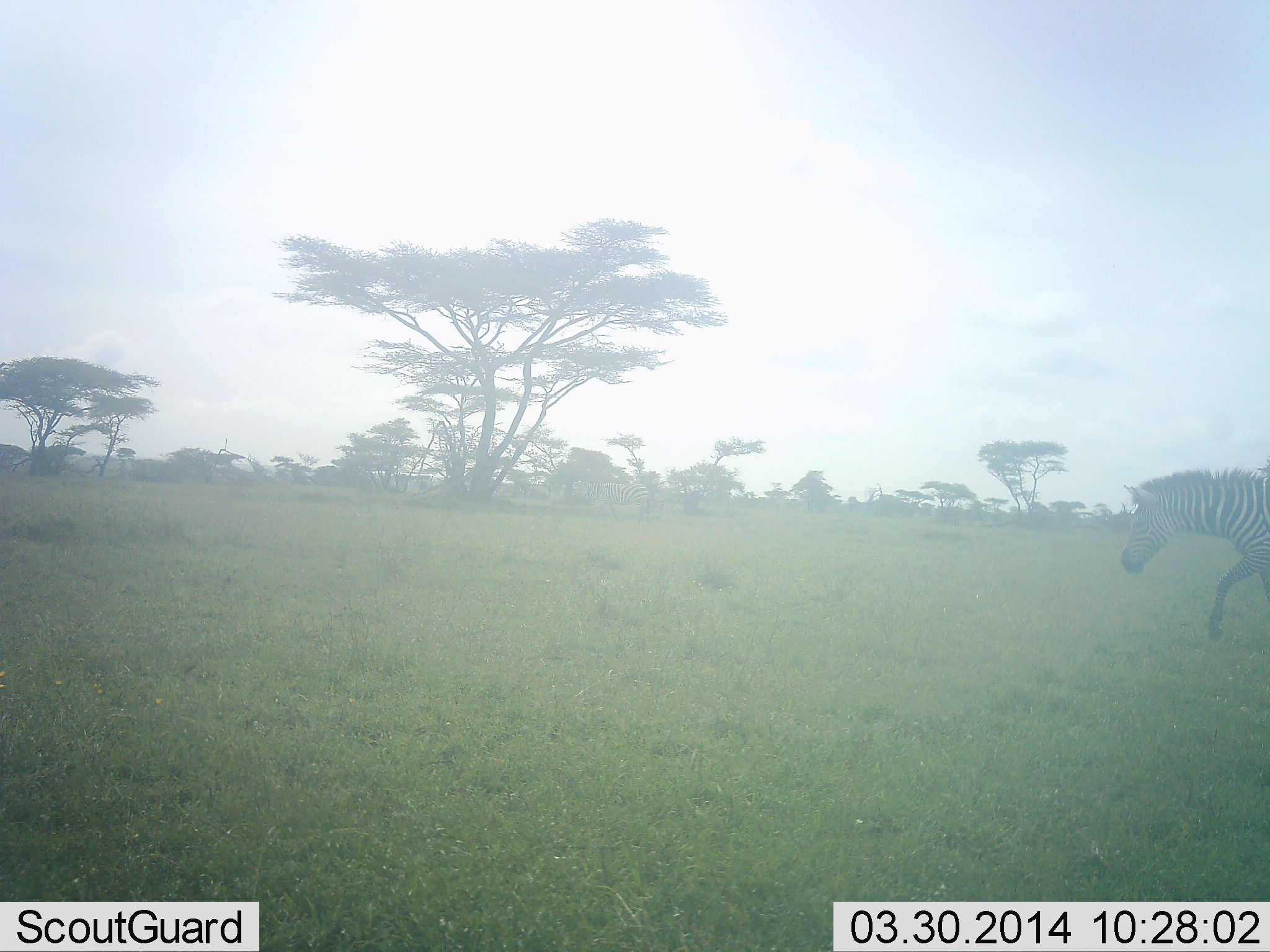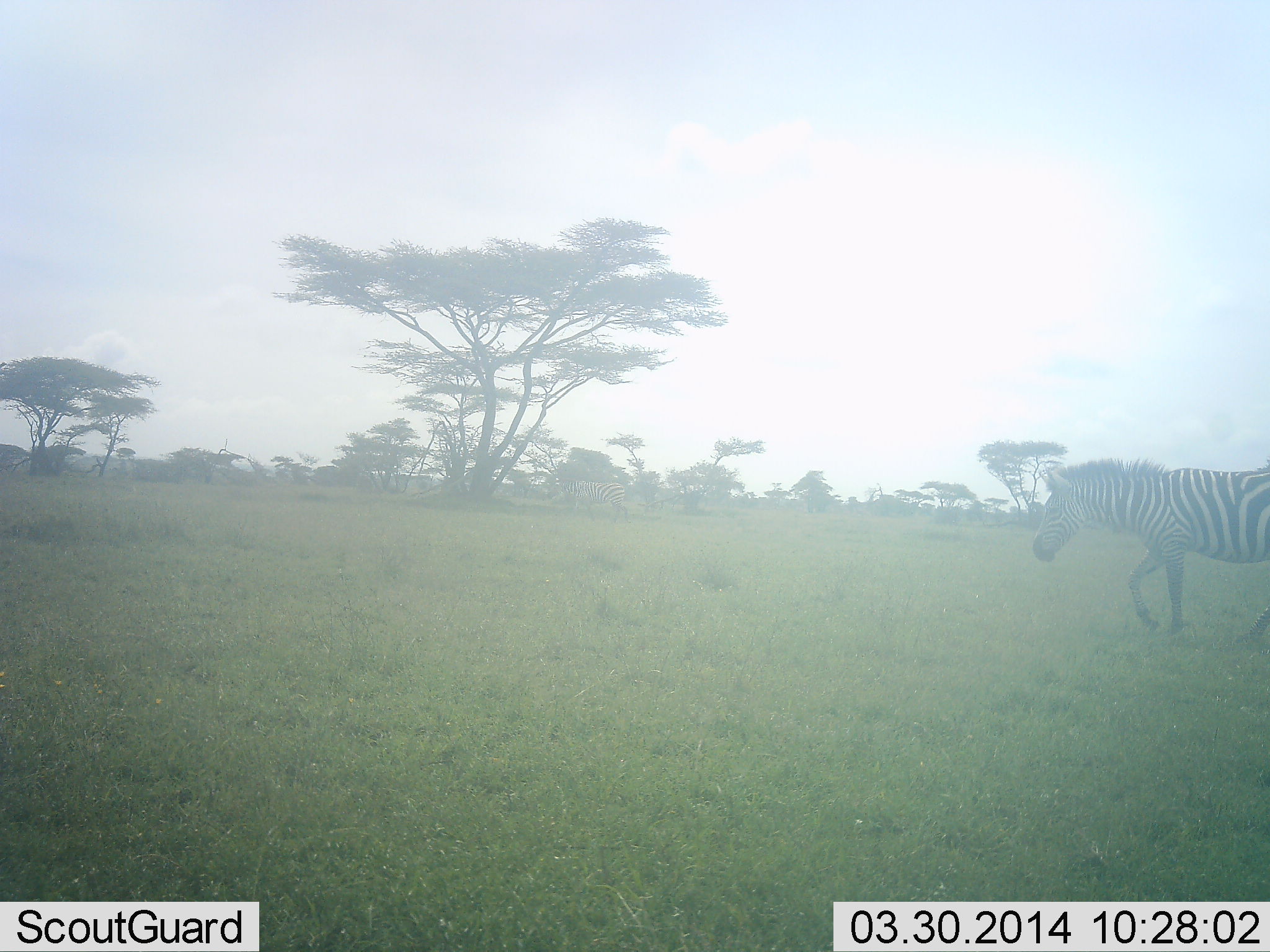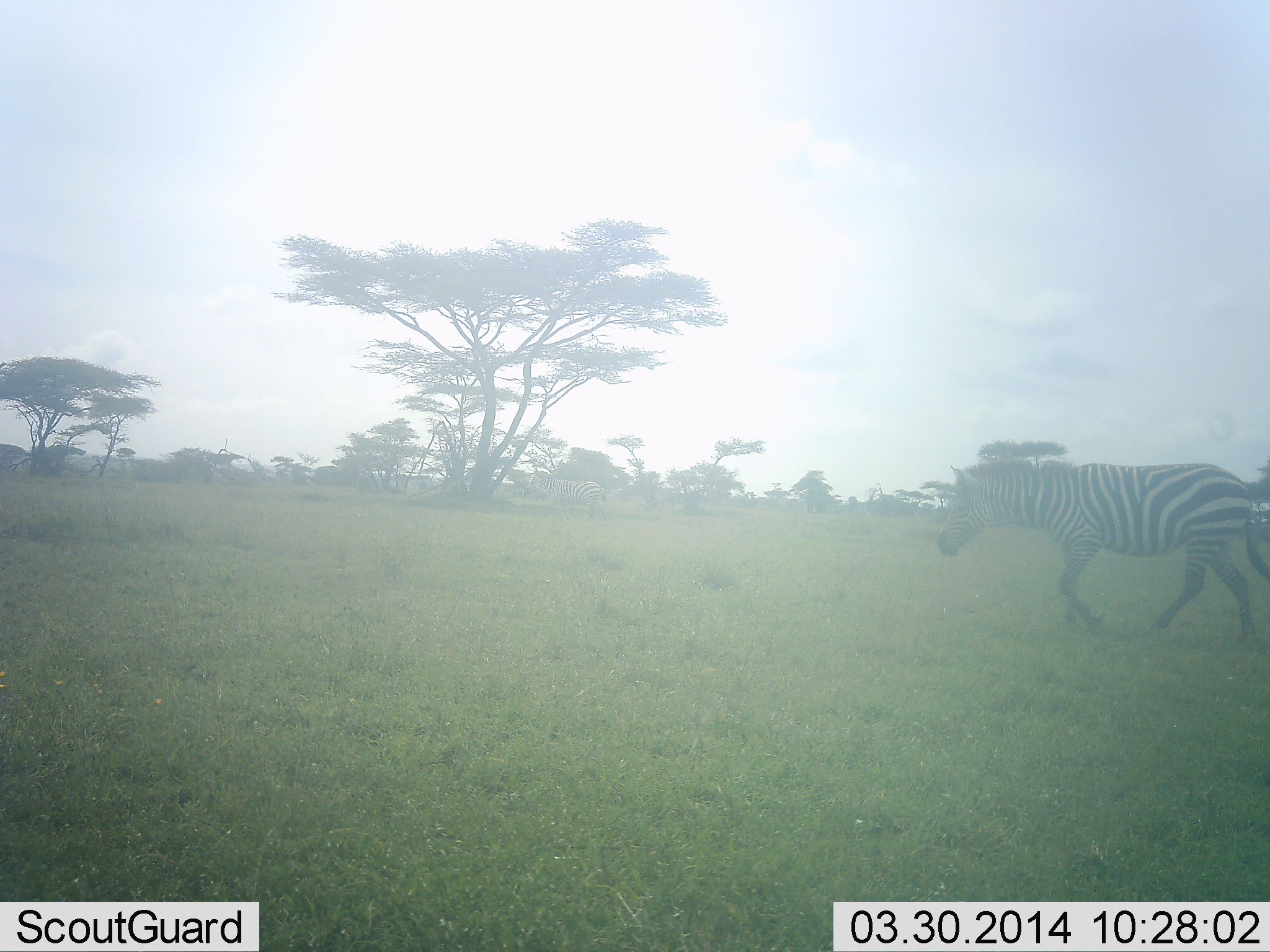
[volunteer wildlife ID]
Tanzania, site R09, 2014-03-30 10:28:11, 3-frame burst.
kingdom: Animalia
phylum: Chordata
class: Mammalia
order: Perissodactyla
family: Equidae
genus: Equus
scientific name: Equus quagga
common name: plains zebra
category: zebra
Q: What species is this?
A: Zebra (plains zebra) (Equus quagga).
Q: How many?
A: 1.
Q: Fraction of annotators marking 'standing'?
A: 30%.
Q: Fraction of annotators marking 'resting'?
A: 0%.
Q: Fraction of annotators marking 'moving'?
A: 90%.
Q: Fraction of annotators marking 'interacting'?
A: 0%.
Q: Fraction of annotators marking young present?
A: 0%.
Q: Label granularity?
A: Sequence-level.